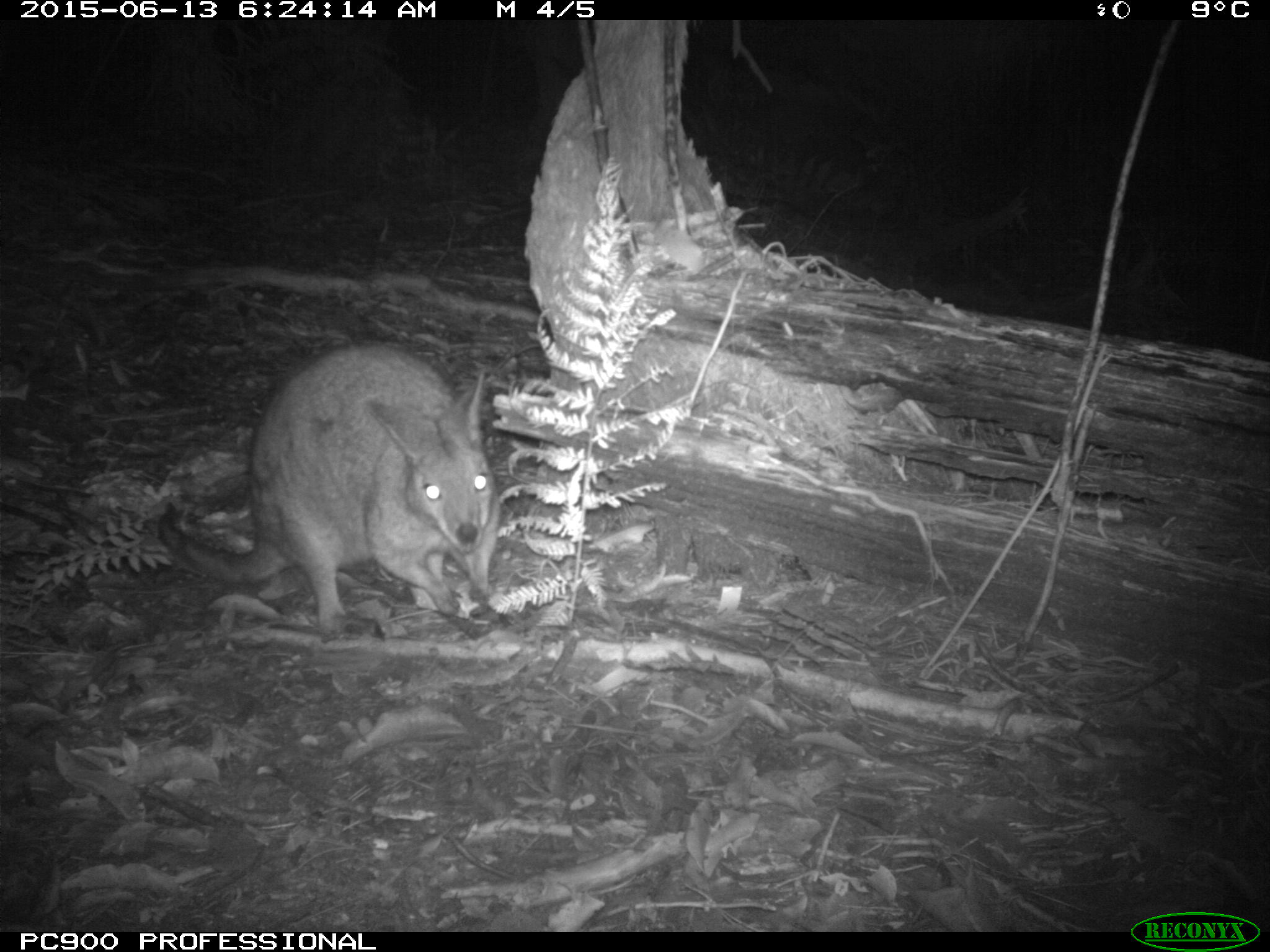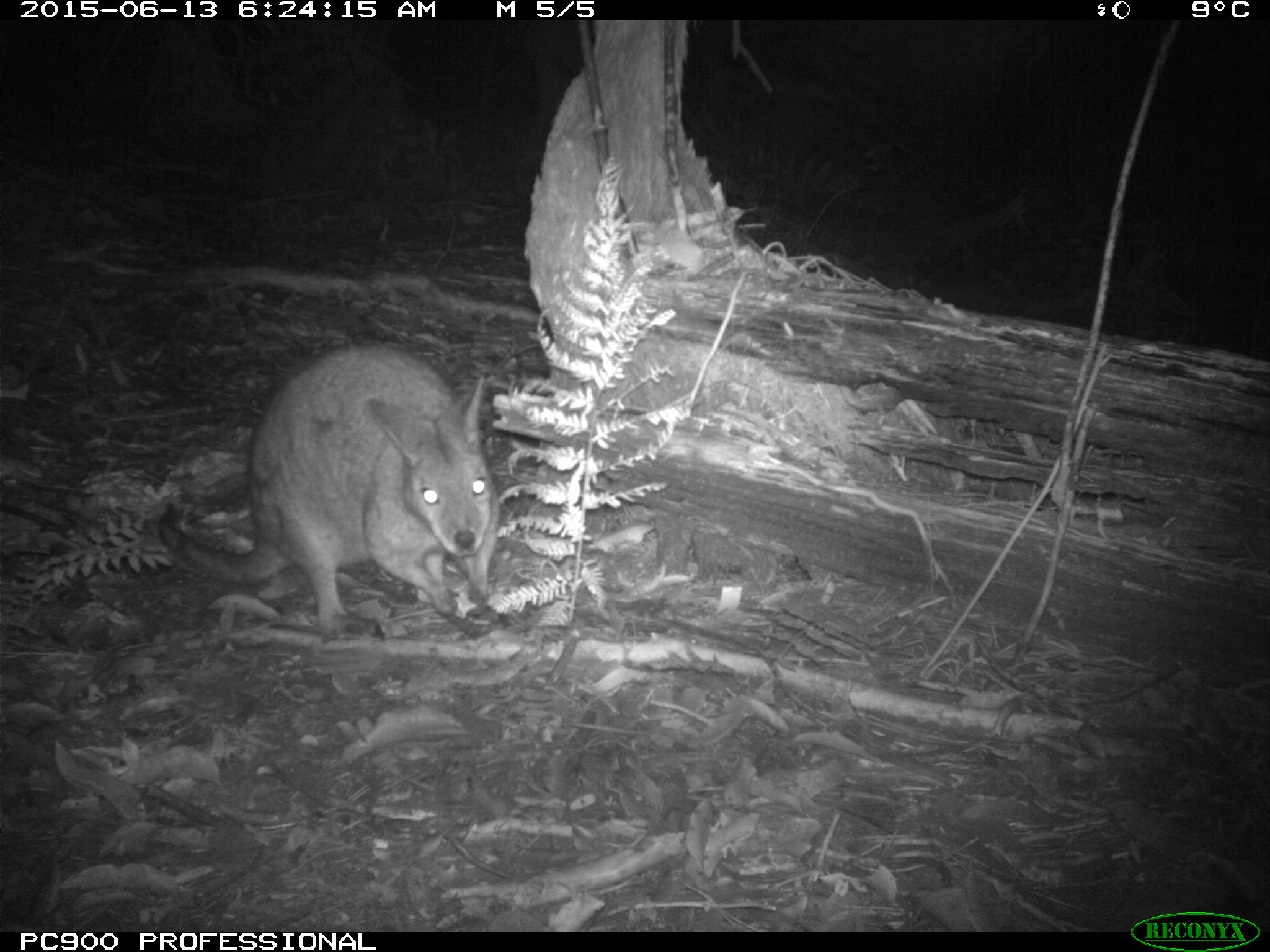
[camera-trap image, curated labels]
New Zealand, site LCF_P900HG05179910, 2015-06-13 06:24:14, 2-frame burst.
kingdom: Animalia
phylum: Chordata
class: Mammalia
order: Diprotodontia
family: Macropodidae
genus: Notamacropus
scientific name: Notamacropus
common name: wallaby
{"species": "wallaby (Notamacropus)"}